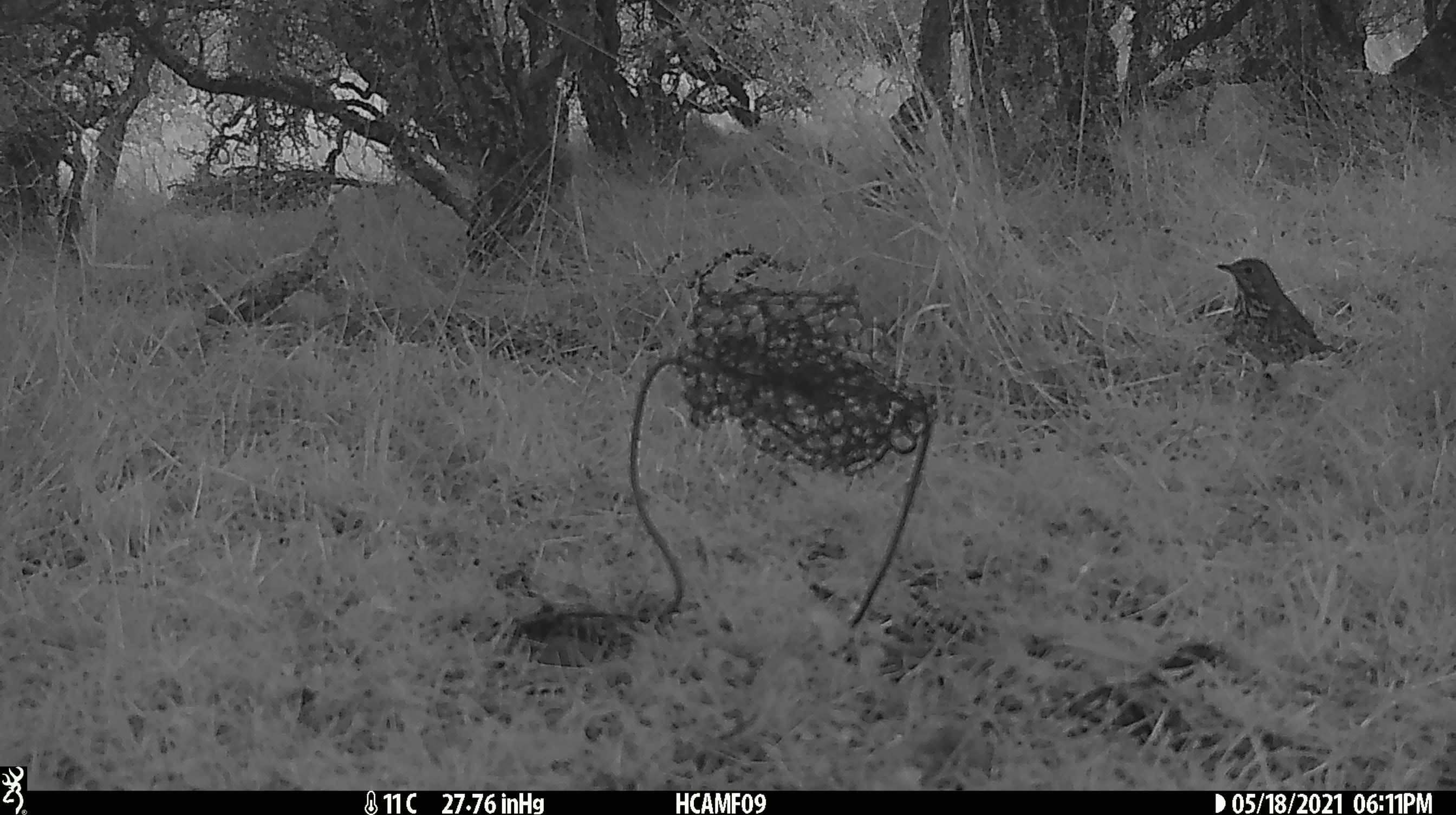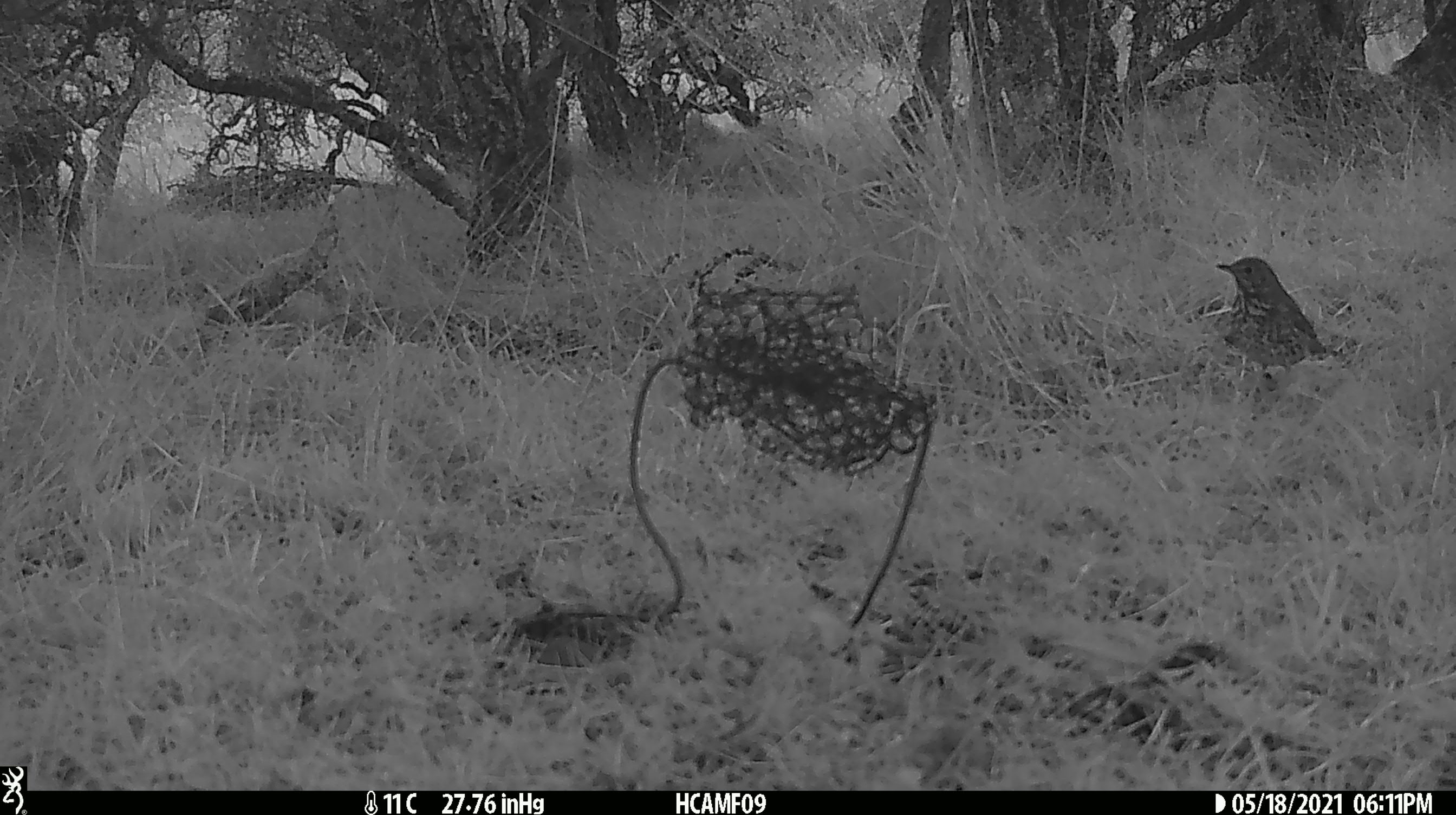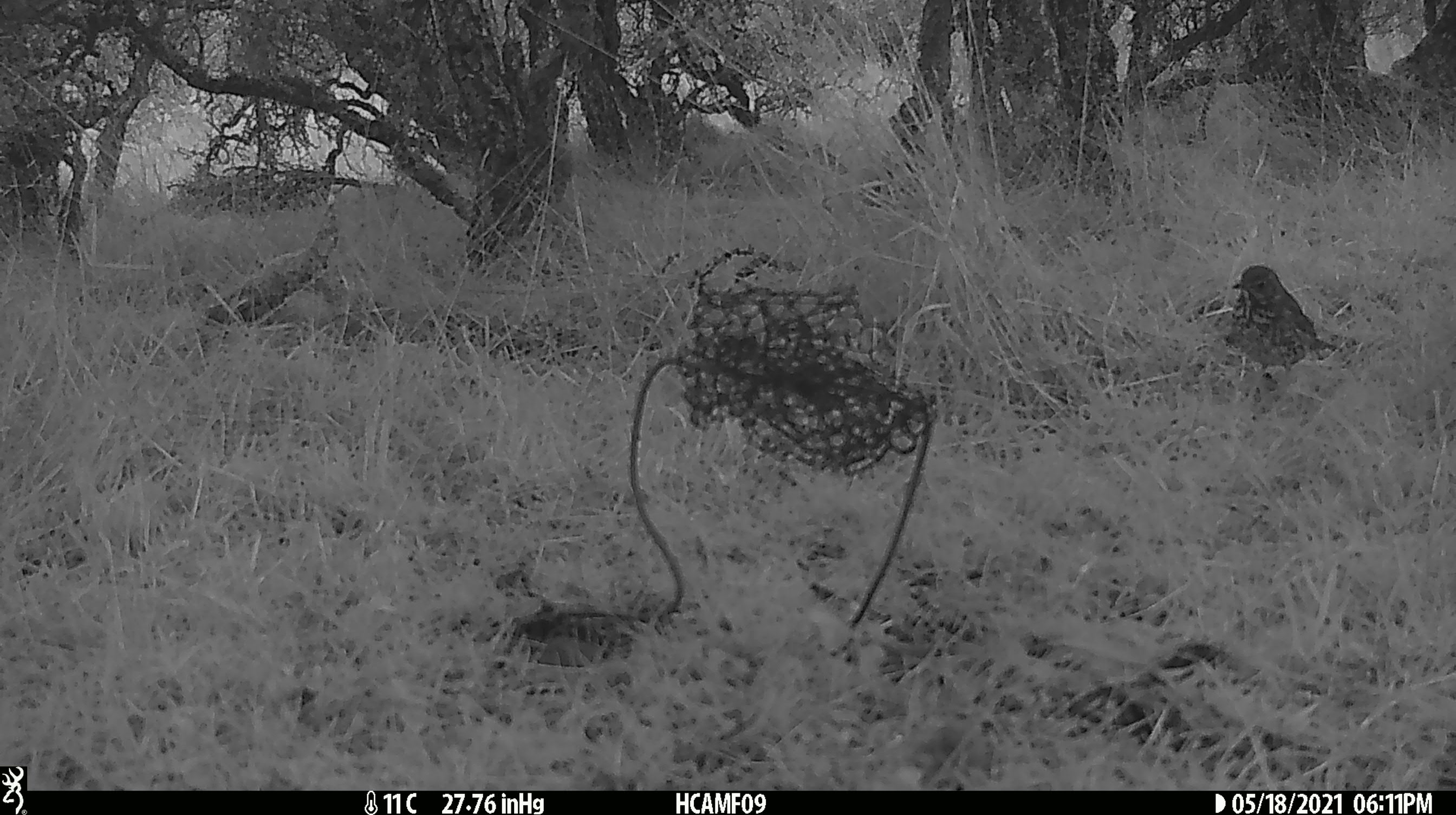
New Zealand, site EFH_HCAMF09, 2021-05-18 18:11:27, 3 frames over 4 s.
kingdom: Animalia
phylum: Chordata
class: Aves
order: Passeriformes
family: Turdidae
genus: Turdus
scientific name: Turdus philomelos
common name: song thrush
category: thrush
Thrush (song thrush) (Turdus philomelos).